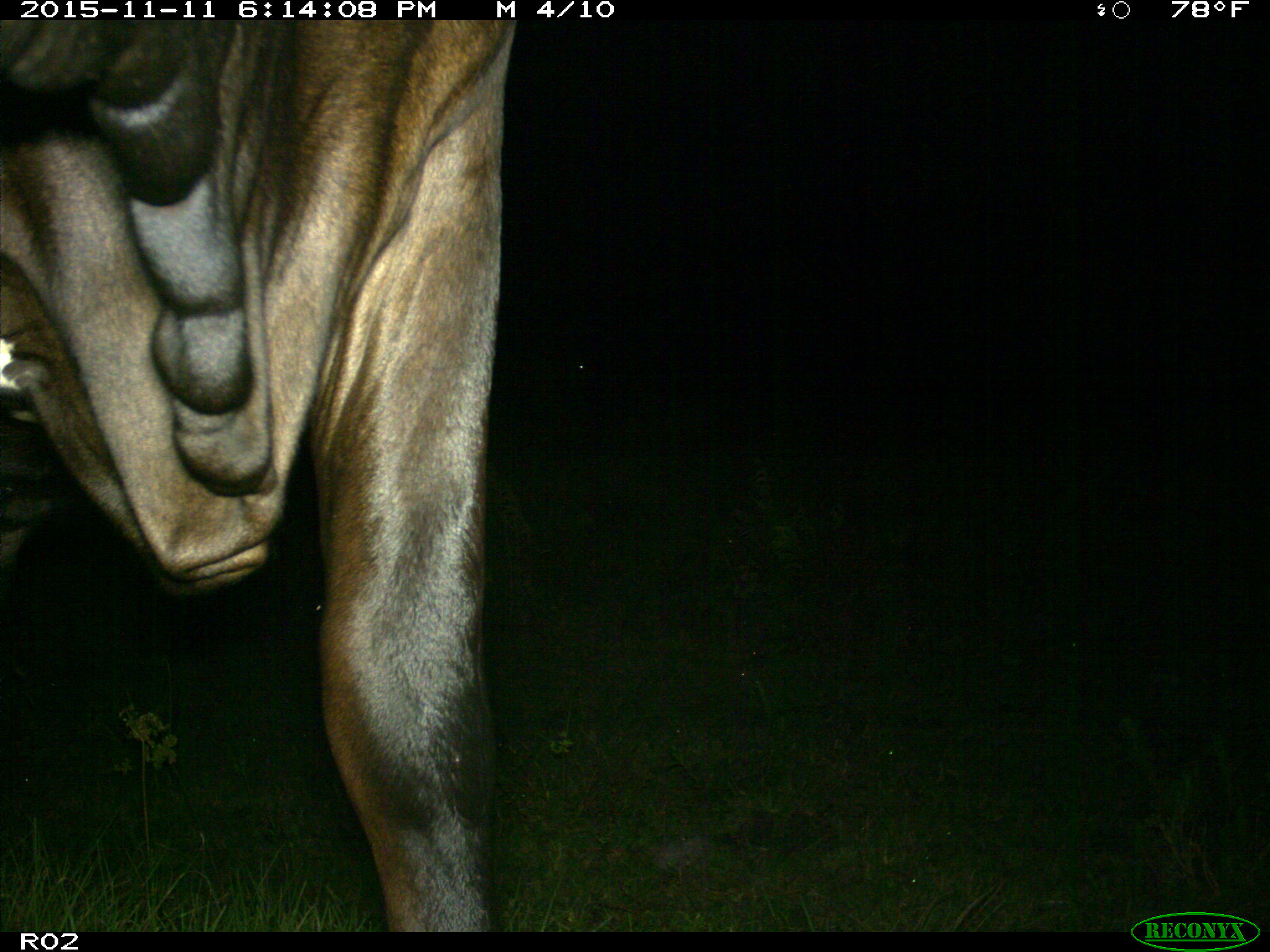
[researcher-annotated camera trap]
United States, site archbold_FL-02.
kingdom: Animalia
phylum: Chordata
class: Mammalia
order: Artiodactyla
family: Bovidae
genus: Bos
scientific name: Bos taurus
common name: domestic cow